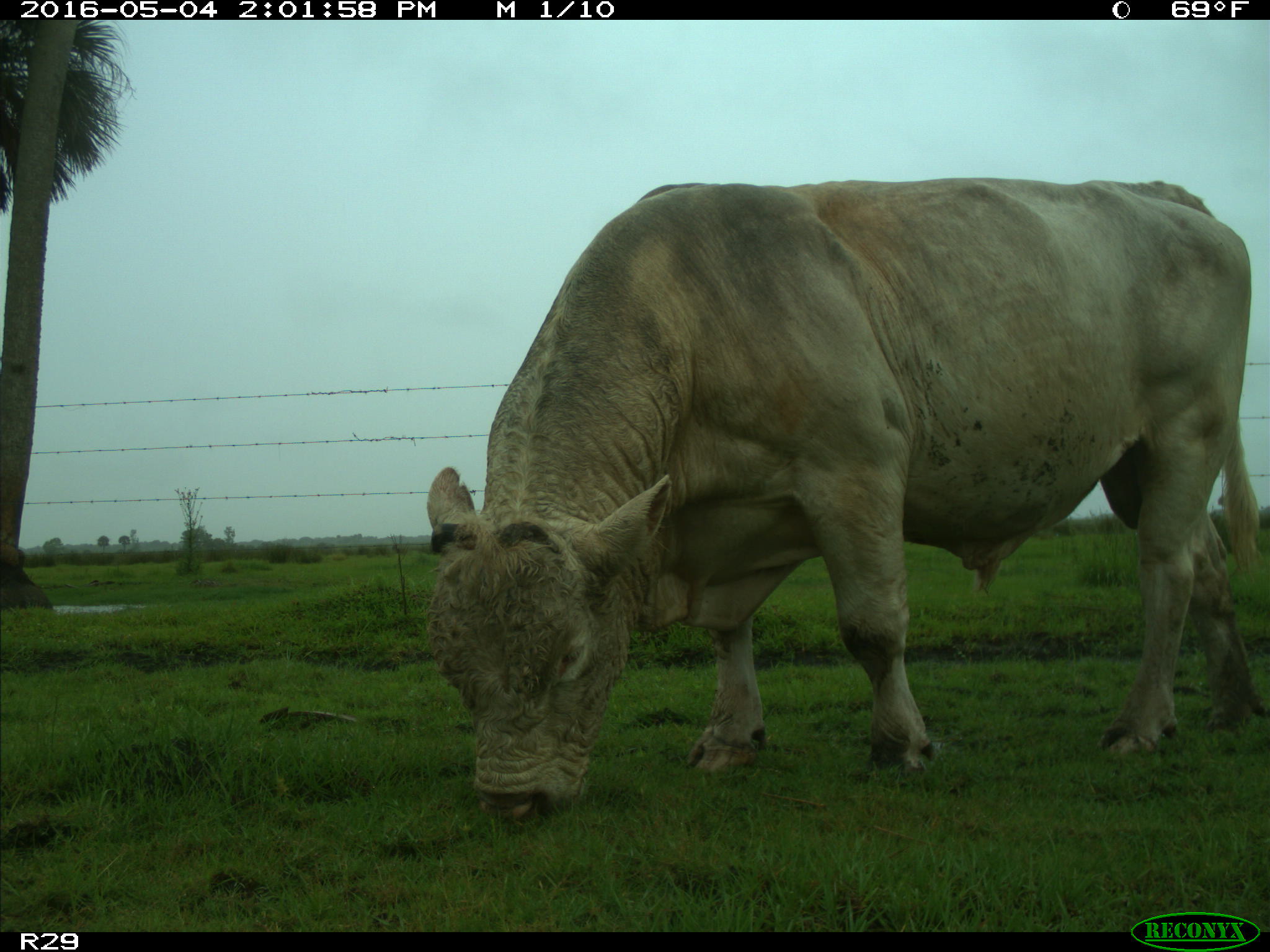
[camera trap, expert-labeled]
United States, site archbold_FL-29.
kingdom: Animalia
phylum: Chordata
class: Mammalia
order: Artiodactyla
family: Bovidae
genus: Bos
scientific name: Bos taurus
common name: domestic cow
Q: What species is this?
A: Bos taurus (domestic cow).